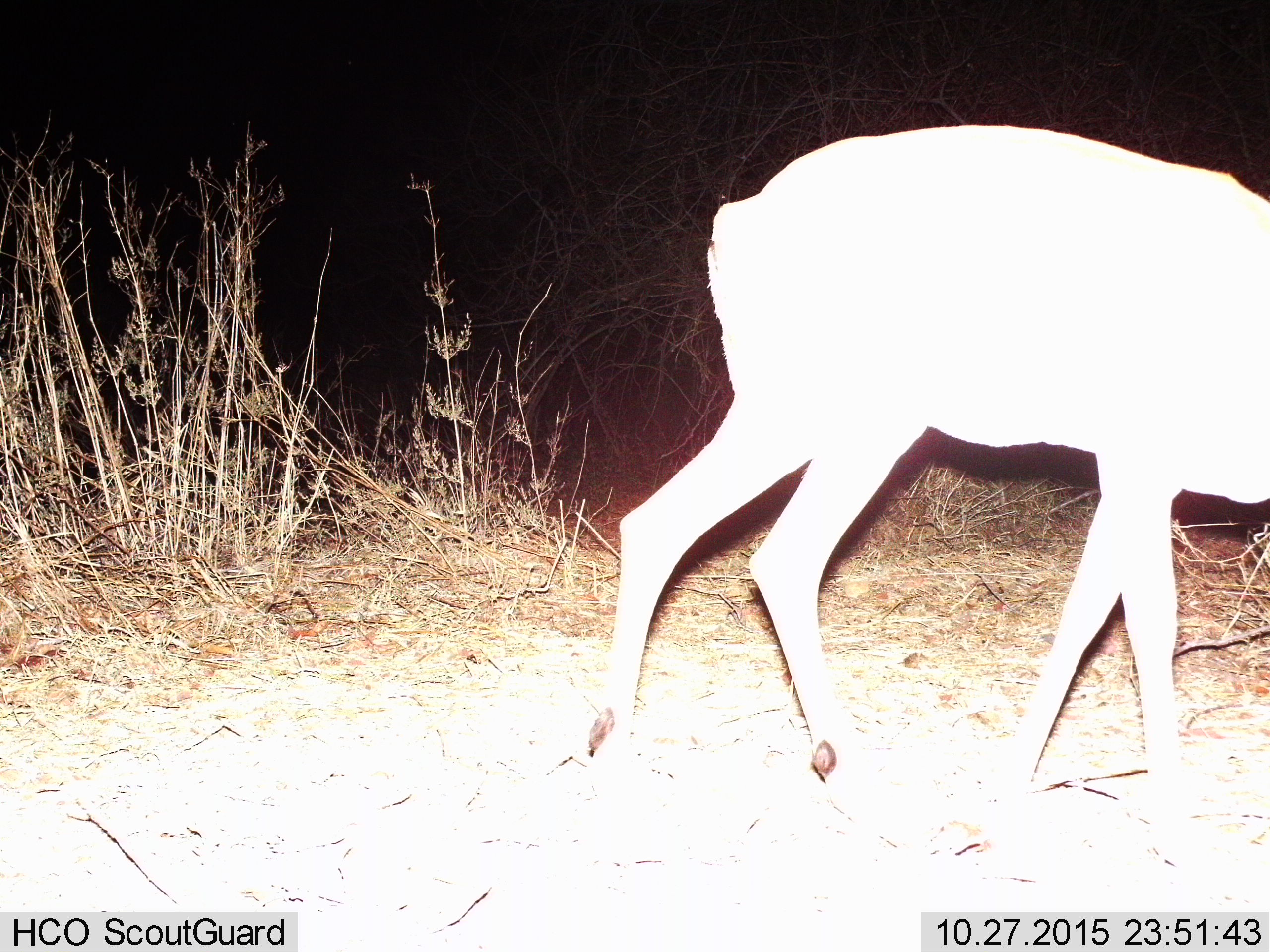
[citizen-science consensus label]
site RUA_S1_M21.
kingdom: Animalia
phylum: Chordata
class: Mammalia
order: Artiodactyla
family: Bovidae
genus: Aepyceros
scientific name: Aepyceros melampus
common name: impala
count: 1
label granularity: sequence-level